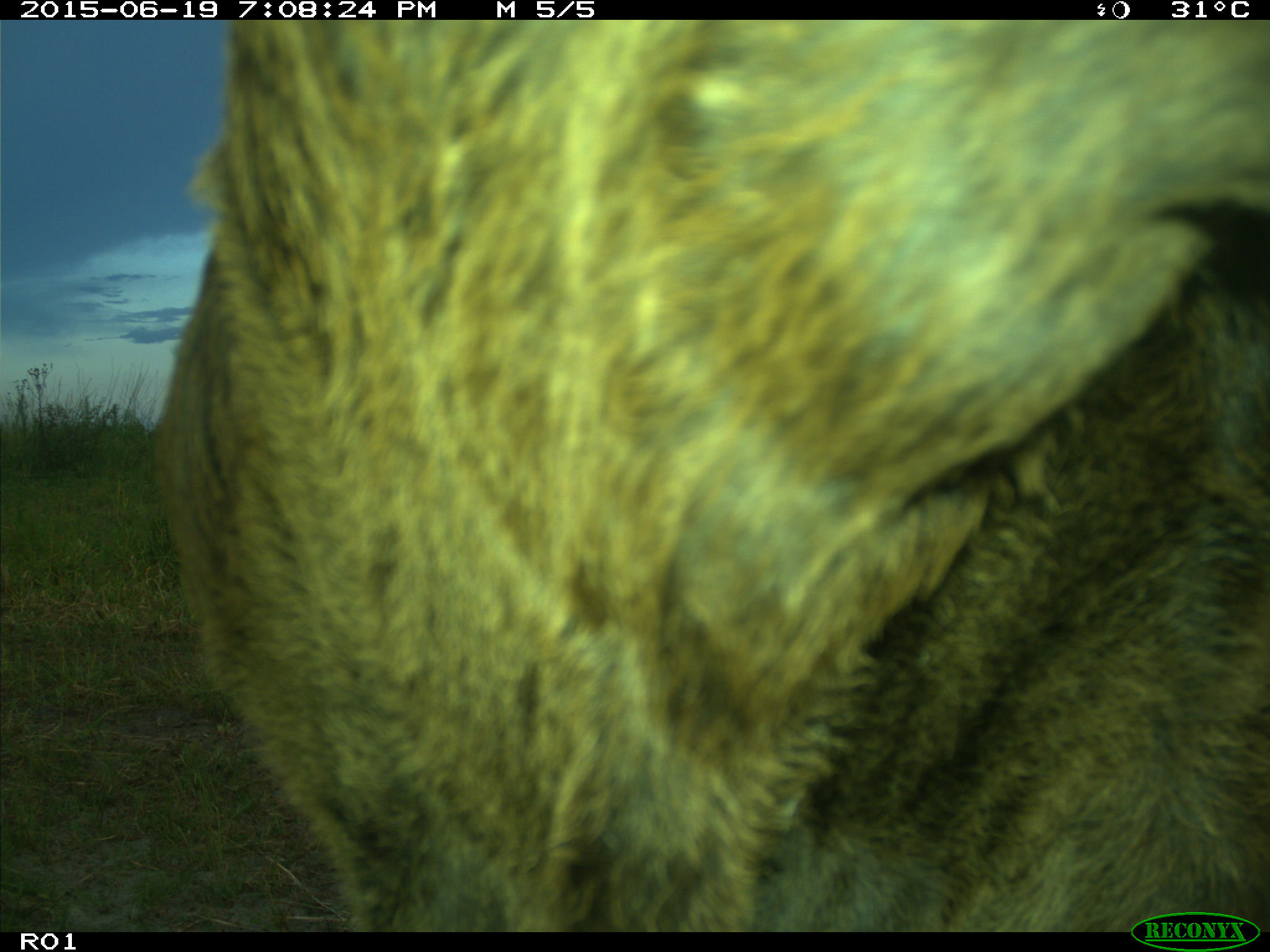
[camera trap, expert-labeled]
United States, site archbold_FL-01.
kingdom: Animalia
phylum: Chordata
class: Mammalia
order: Artiodactyla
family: Bovidae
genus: Bos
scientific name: Bos taurus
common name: domestic cow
Bos taurus (domestic cow).